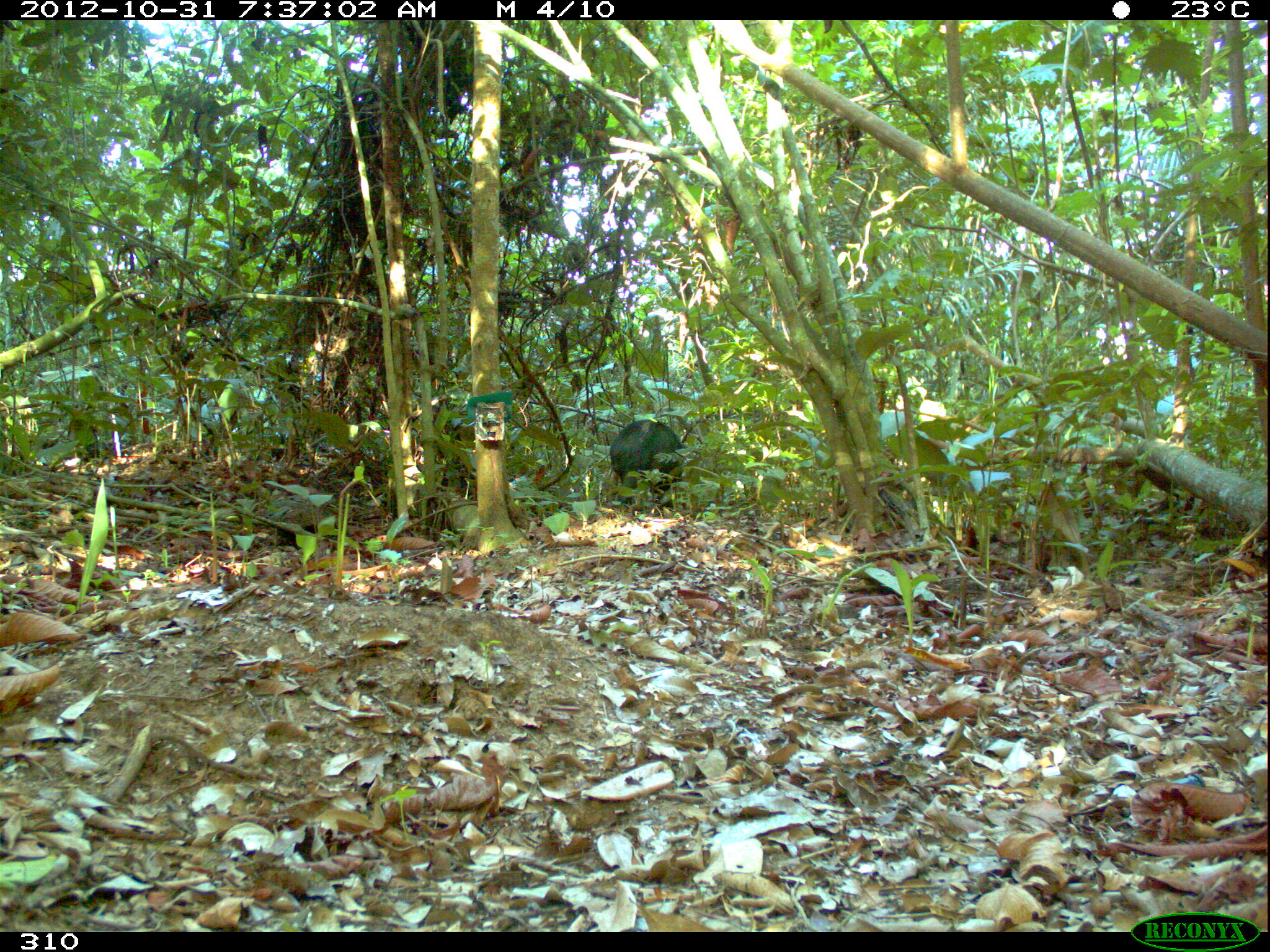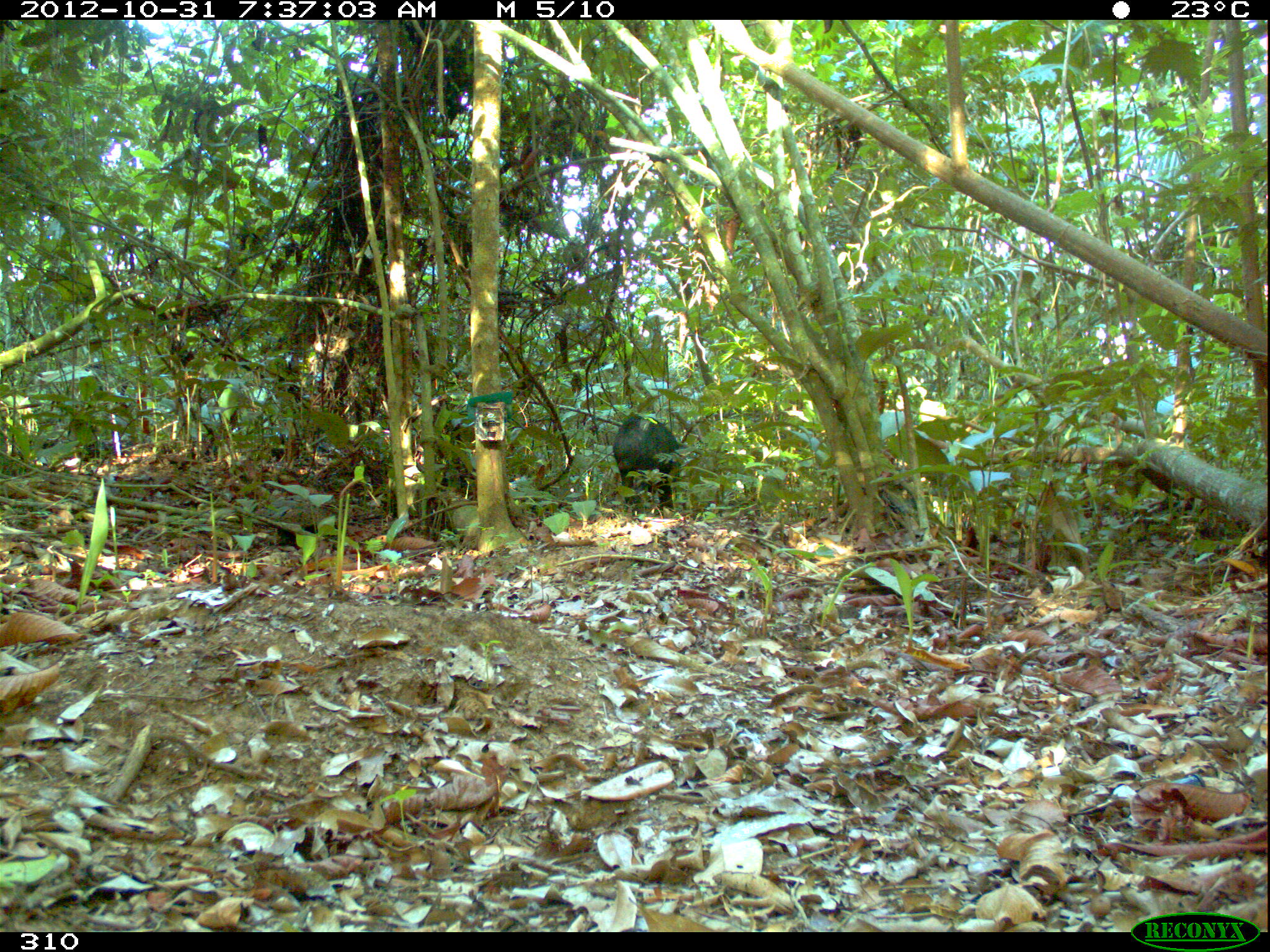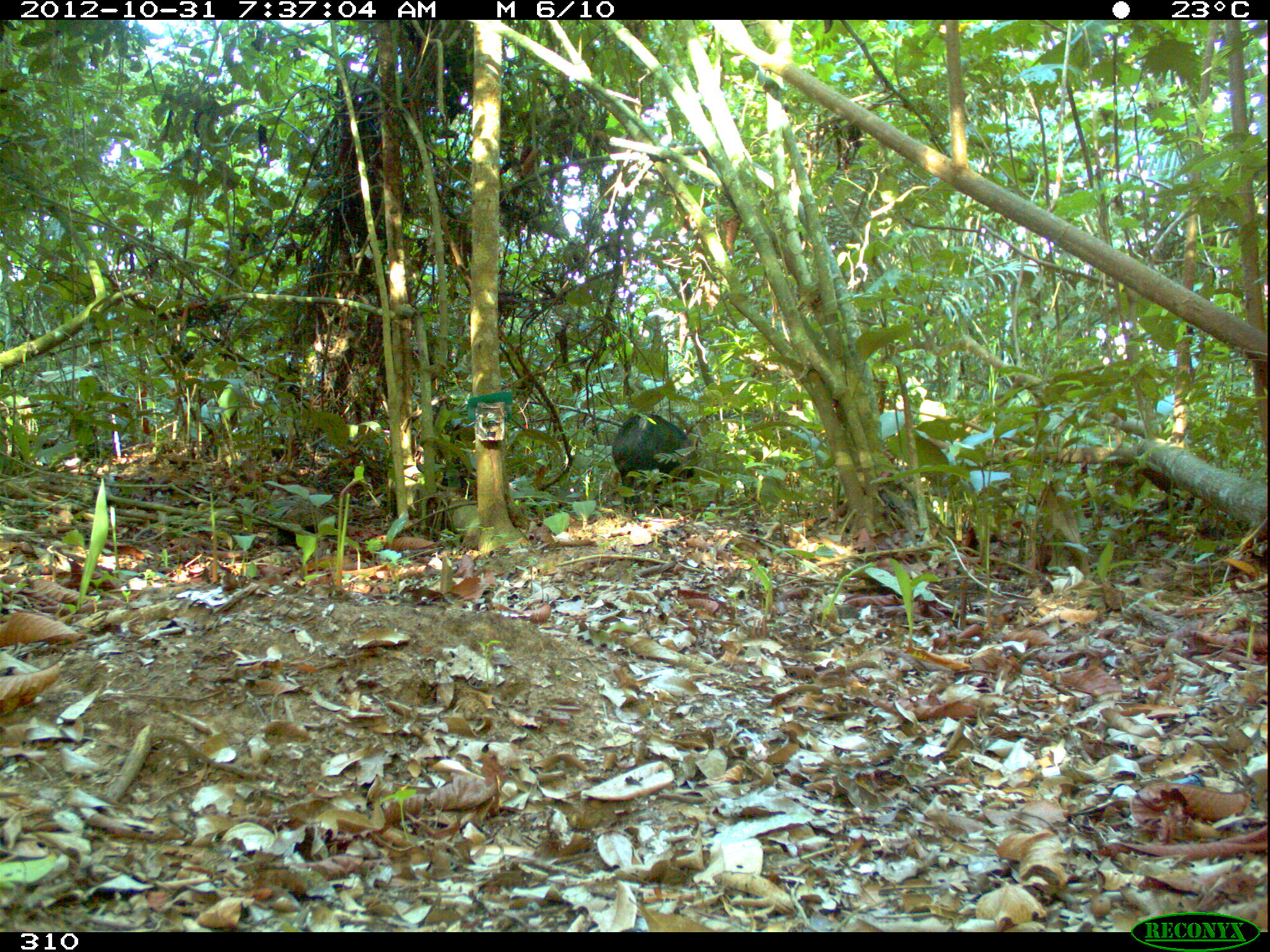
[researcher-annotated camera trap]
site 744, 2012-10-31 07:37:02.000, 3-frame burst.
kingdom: Animalia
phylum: Chordata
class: Mammalia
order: Artiodactyla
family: Tayassuidae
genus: Tayassu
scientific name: Tayassu pecari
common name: white-lipped peccary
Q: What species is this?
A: Tayassu pecari (white-lipped peccary).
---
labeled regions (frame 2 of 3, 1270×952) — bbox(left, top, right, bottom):
tayassu pecari: bbox(613, 415, 678, 512)